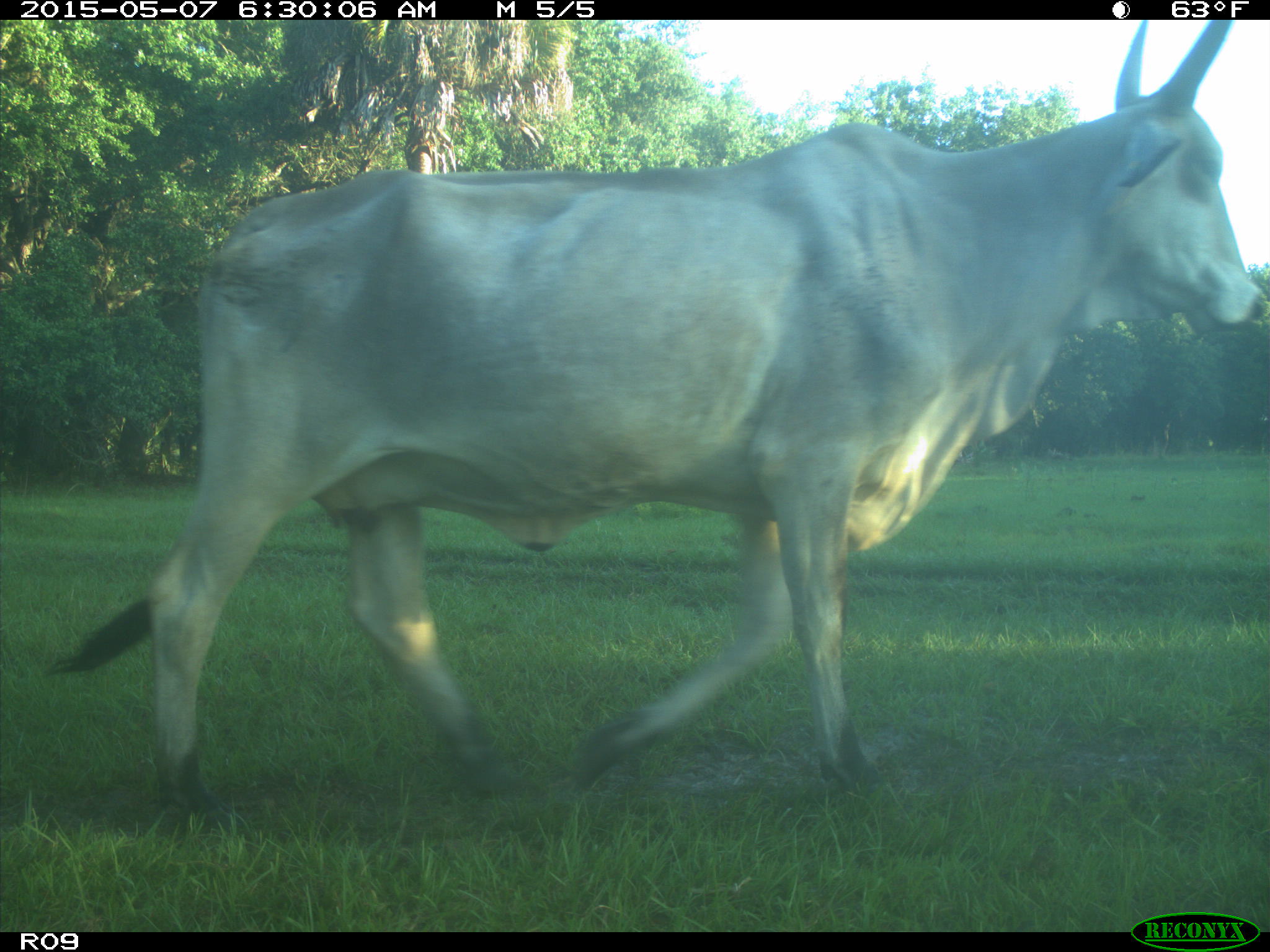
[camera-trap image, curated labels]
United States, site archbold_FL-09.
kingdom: Animalia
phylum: Chordata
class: Mammalia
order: Artiodactyla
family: Bovidae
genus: Bos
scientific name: Bos taurus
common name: domestic cow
Bos taurus (domestic cow).